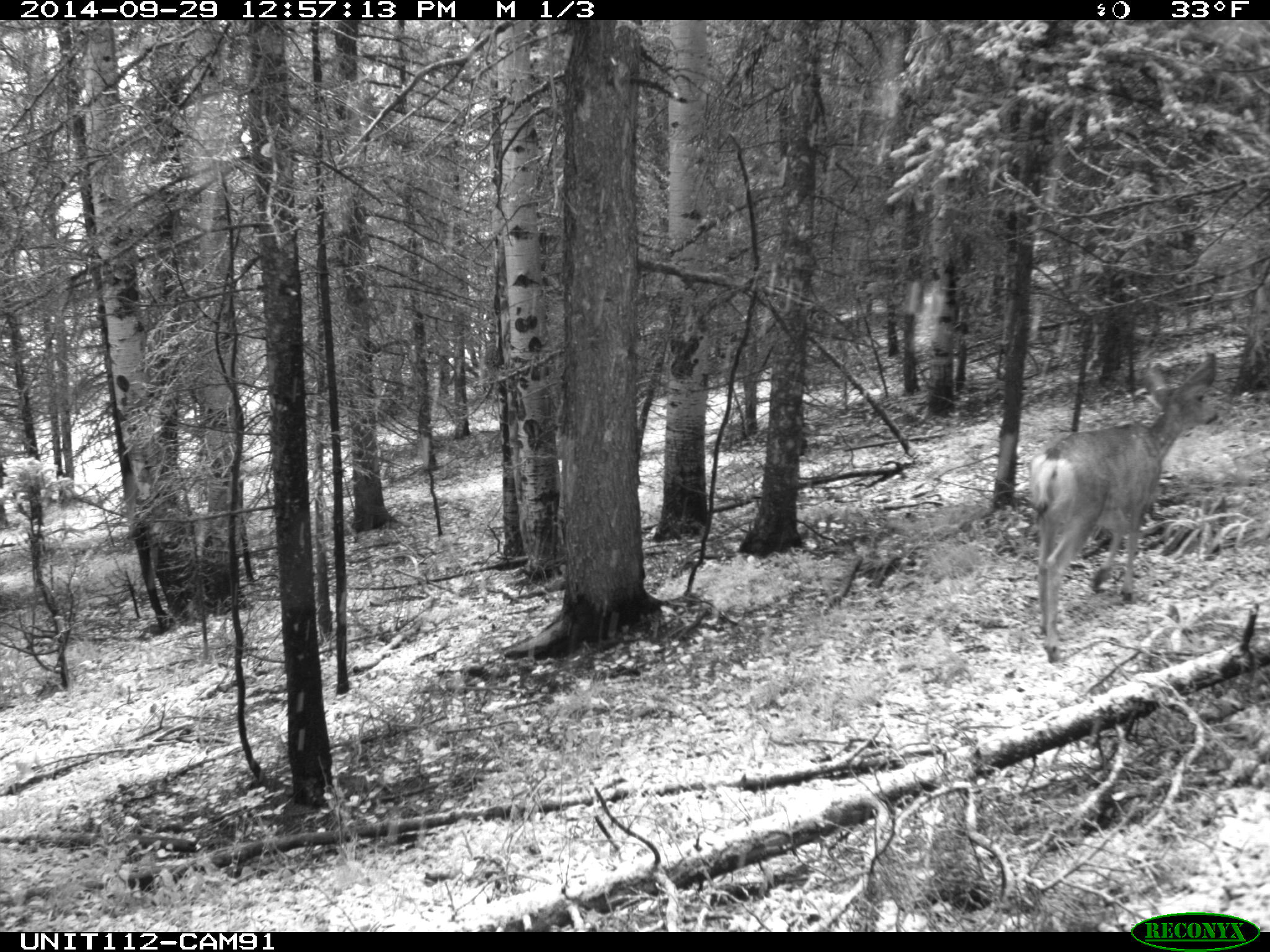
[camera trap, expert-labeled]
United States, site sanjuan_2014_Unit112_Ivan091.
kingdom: Animalia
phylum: Chordata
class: Mammalia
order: Artiodactyla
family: Cervidae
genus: Odocoileus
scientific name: Odocoileus hemionus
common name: mule deer